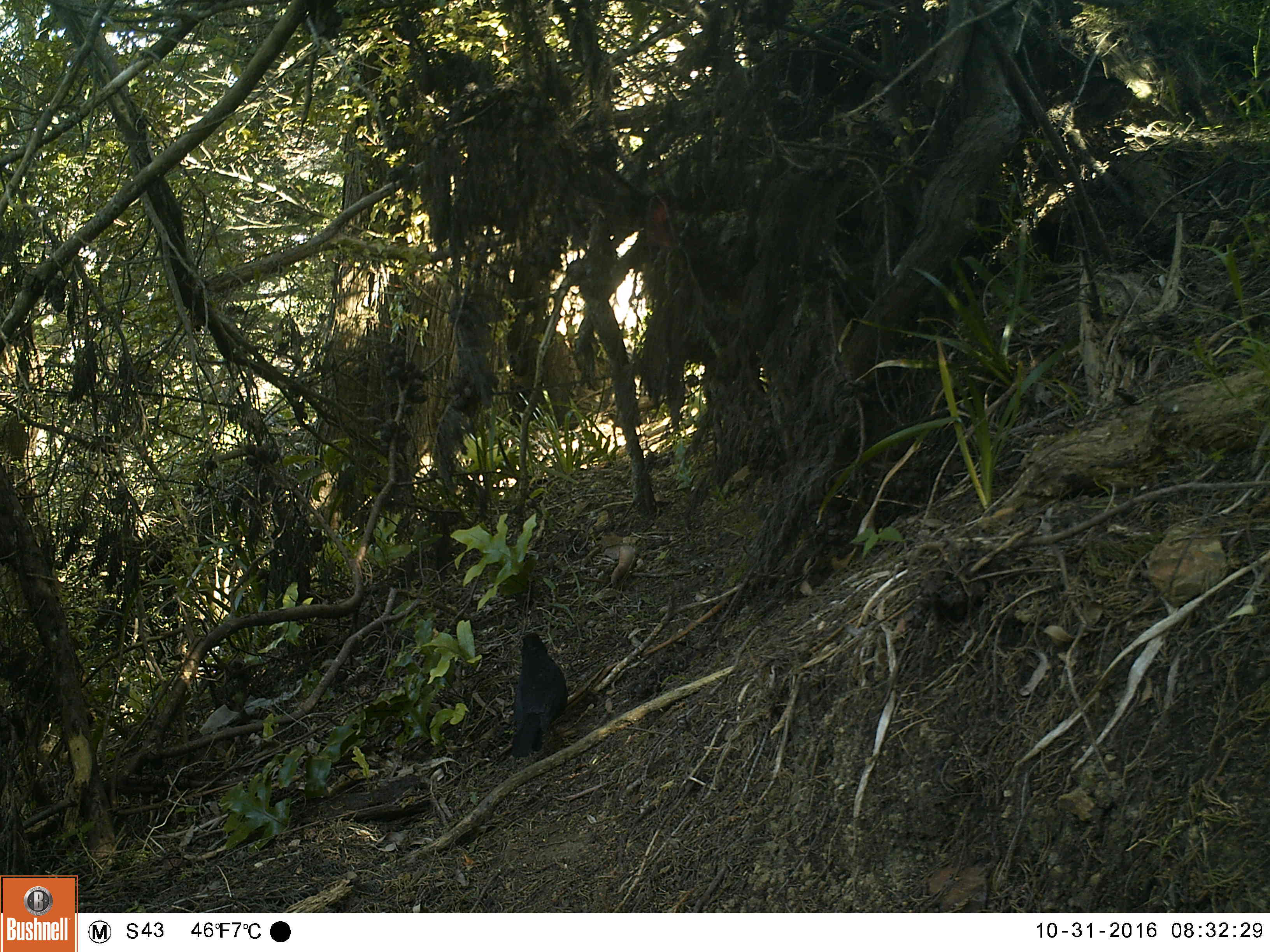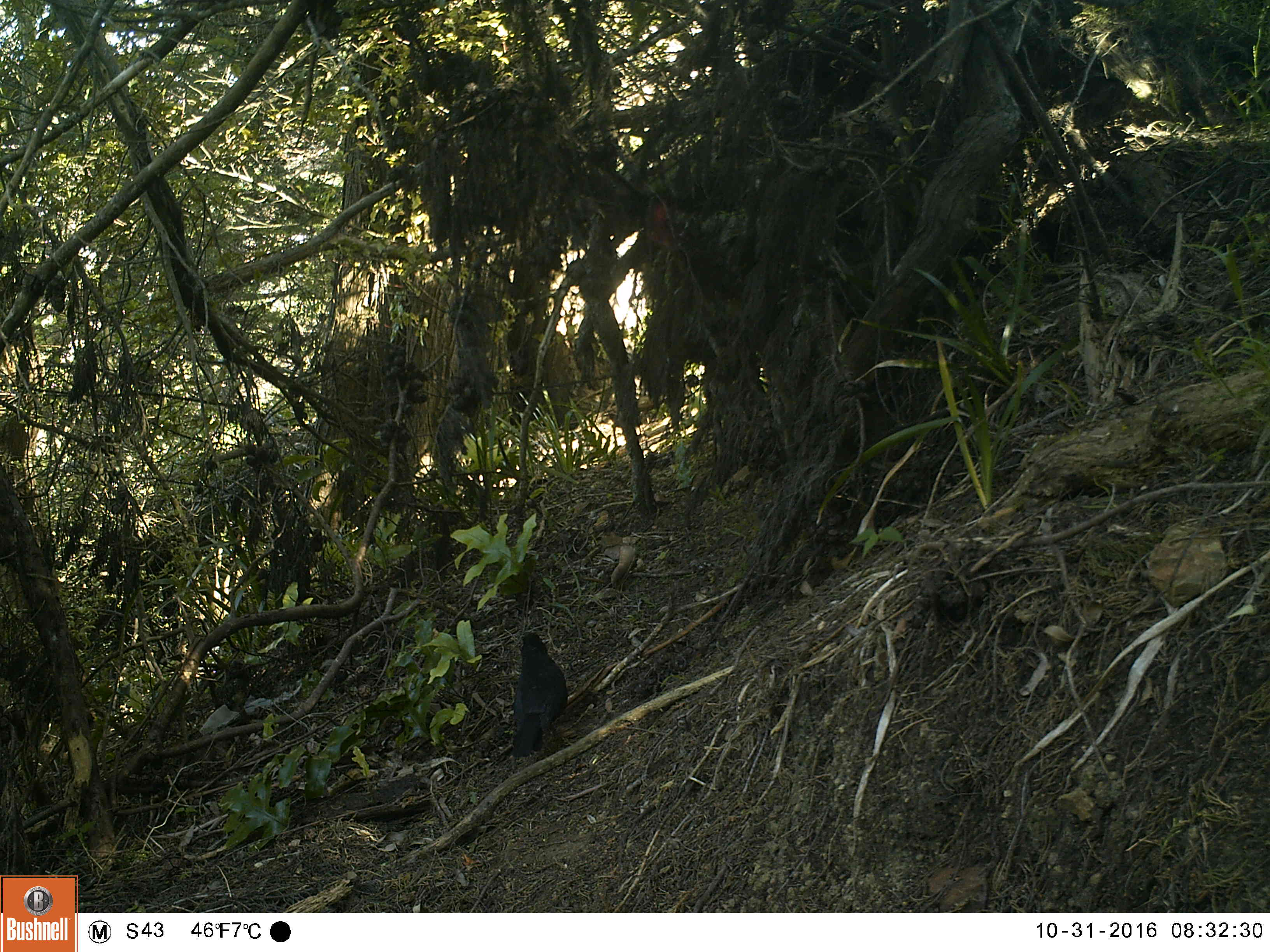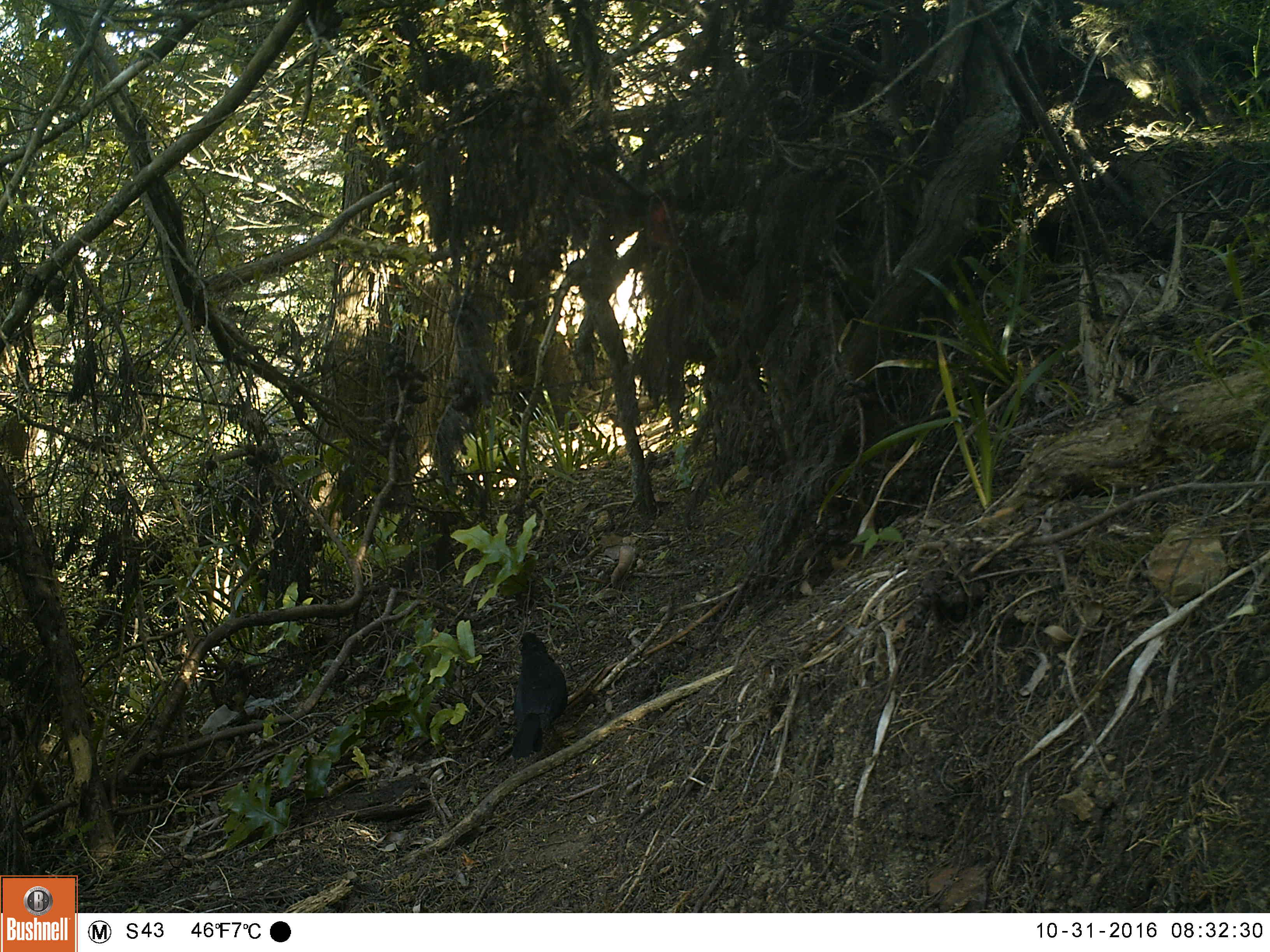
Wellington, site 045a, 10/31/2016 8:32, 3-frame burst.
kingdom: Animalia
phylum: Chordata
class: Aves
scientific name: Aves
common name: bird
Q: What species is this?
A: Bird (Aves).